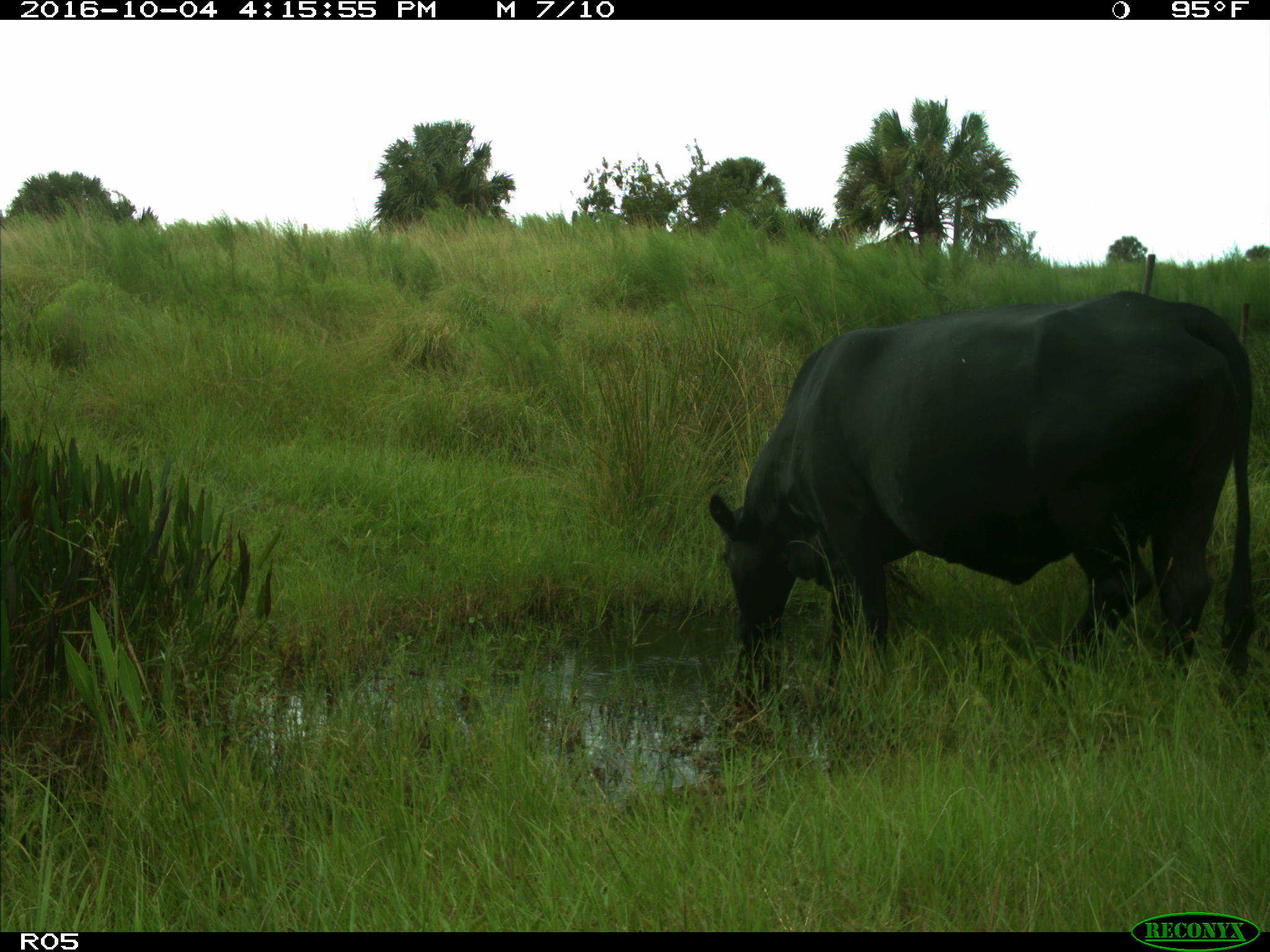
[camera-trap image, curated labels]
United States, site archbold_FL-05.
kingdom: Animalia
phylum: Chordata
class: Mammalia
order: Artiodactyla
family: Bovidae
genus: Bos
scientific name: Bos taurus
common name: domestic cow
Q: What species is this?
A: Bos taurus (domestic cow).